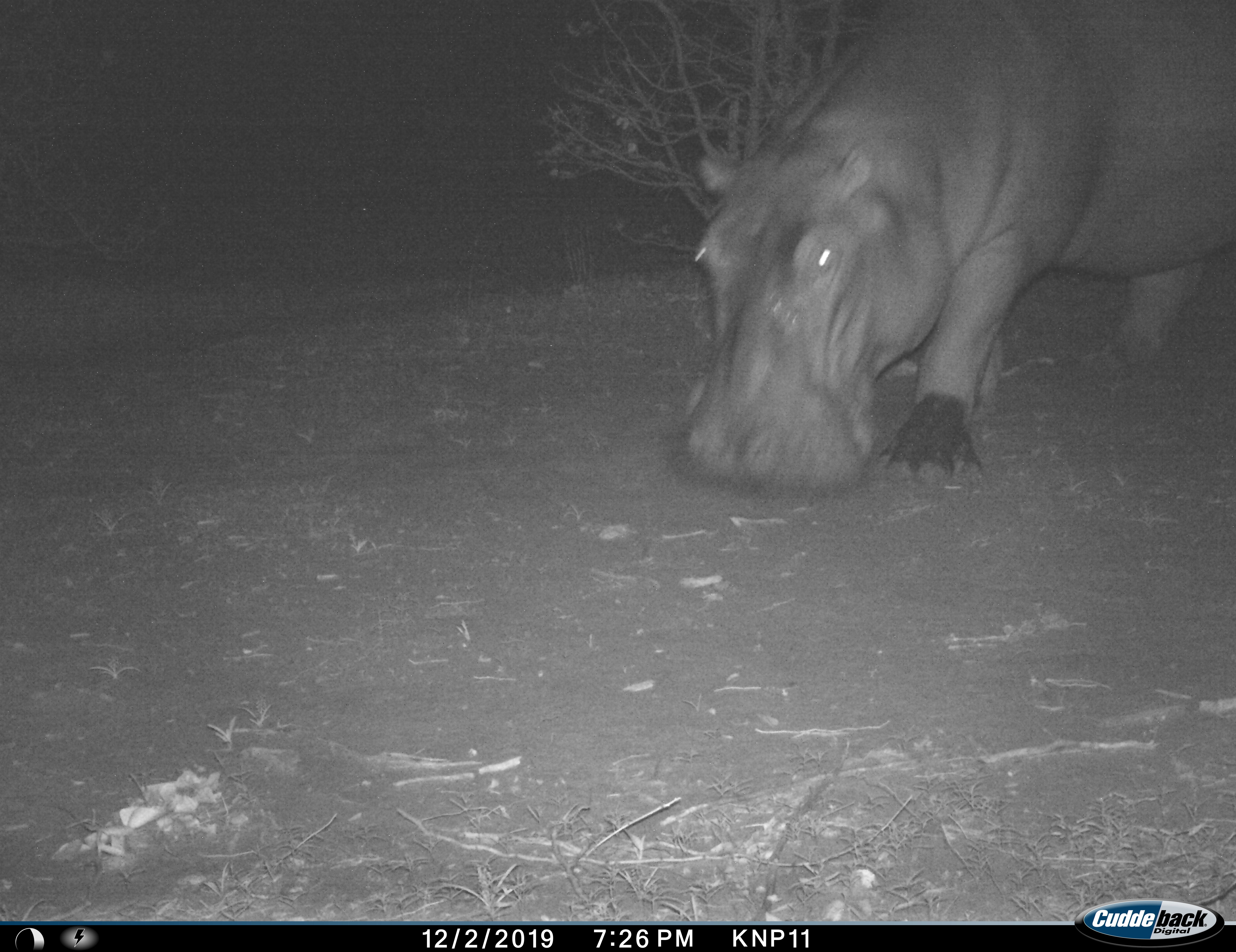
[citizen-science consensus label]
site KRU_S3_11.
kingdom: Animalia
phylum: Chordata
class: Mammalia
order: Artiodactyla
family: Hippopotamidae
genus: Hippopotamus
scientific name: Hippopotamus amphibius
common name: hippopotamus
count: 1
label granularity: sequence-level